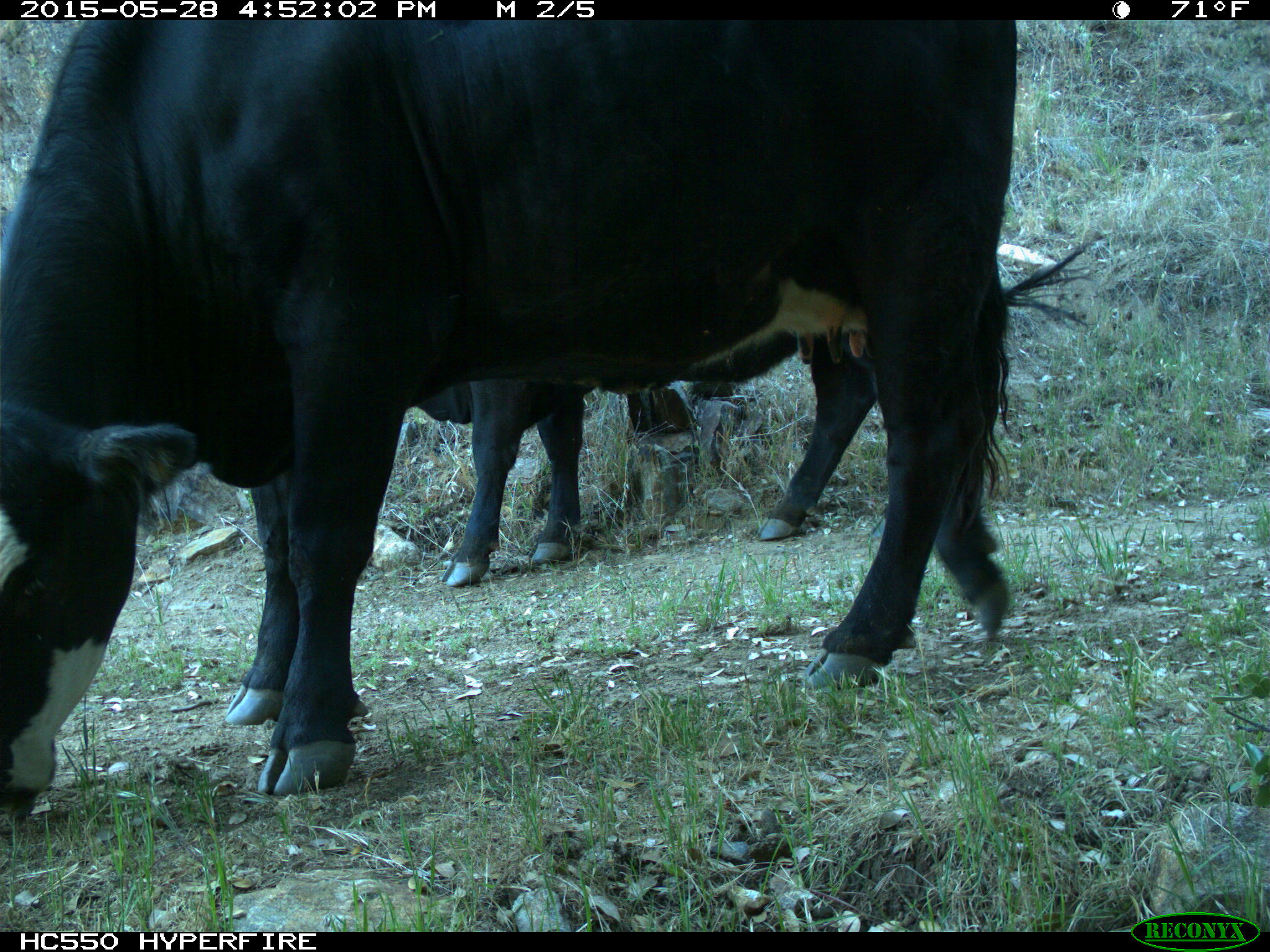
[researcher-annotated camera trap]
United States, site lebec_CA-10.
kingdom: Animalia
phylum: Chordata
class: Mammalia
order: Artiodactyla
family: Bovidae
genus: Bos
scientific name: Bos taurus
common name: domestic cow